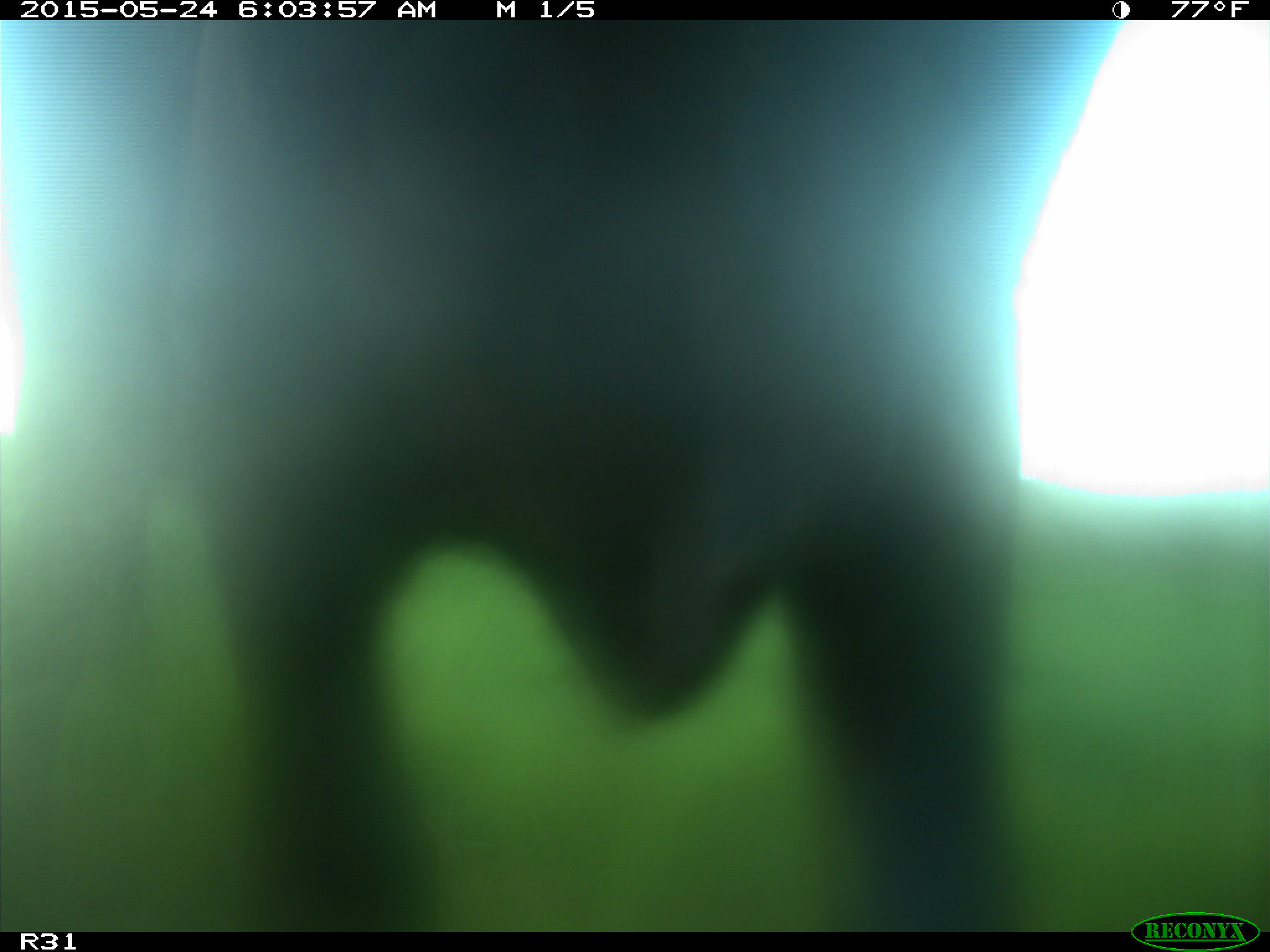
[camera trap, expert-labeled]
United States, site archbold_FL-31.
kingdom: Animalia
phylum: Chordata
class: Mammalia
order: Artiodactyla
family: Bovidae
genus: Bos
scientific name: Bos taurus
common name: domestic cow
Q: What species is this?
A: Bos taurus (domestic cow).